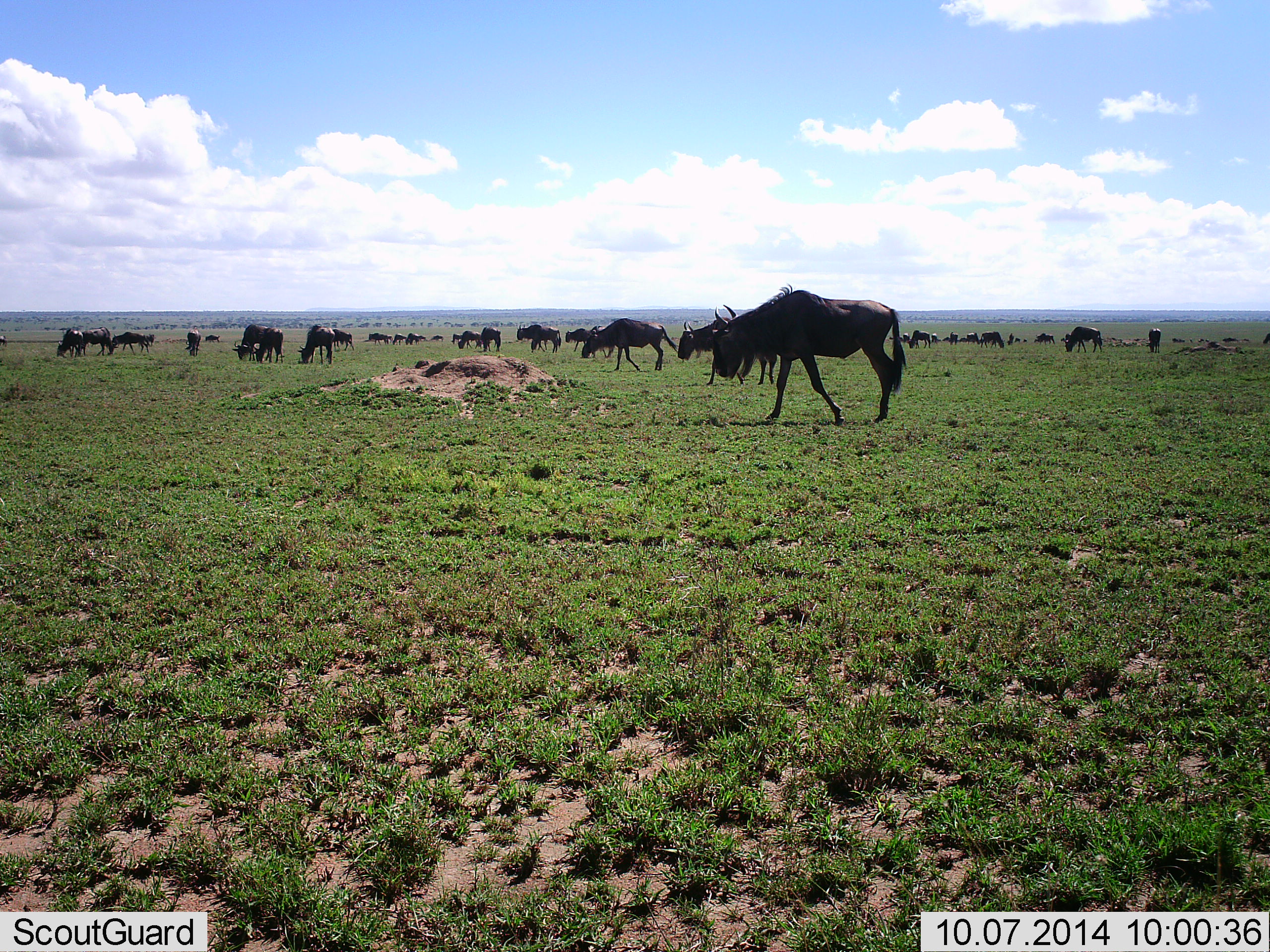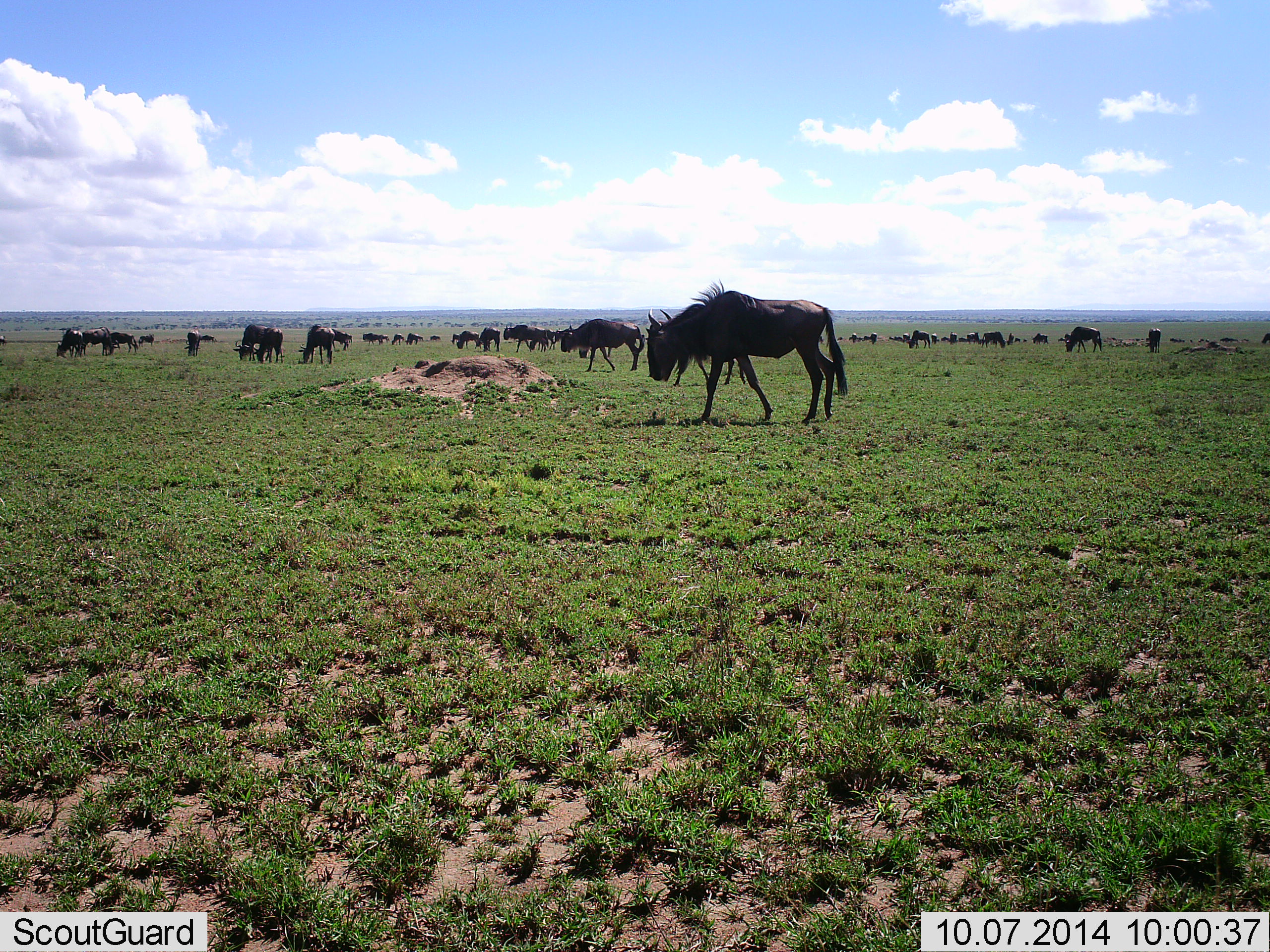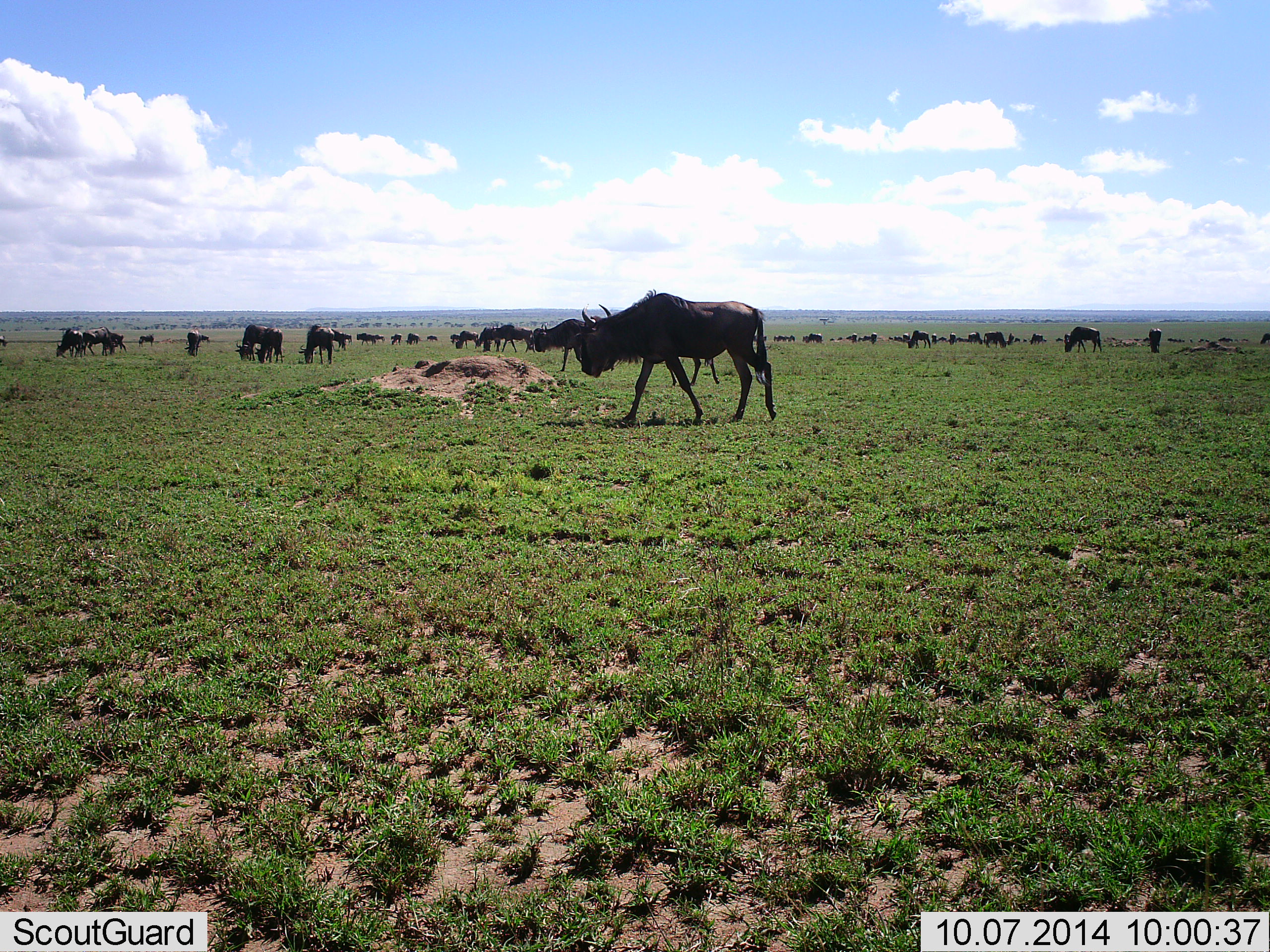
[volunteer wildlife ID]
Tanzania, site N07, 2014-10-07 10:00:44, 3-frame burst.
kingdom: Animalia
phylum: Chordata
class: Mammalia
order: Artiodactyla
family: Bovidae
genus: Connochaetes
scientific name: Connochaetes taurinus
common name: blue wildebeest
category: wildebeest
Wildebeest (blue wildebeest) (Connochaetes taurinus), count 11-50. Behavior (volunteer vote fractions): standing 60%, resting 0%, moving 60%, interacting 0%. Young present (vote fraction): 0%. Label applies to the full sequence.